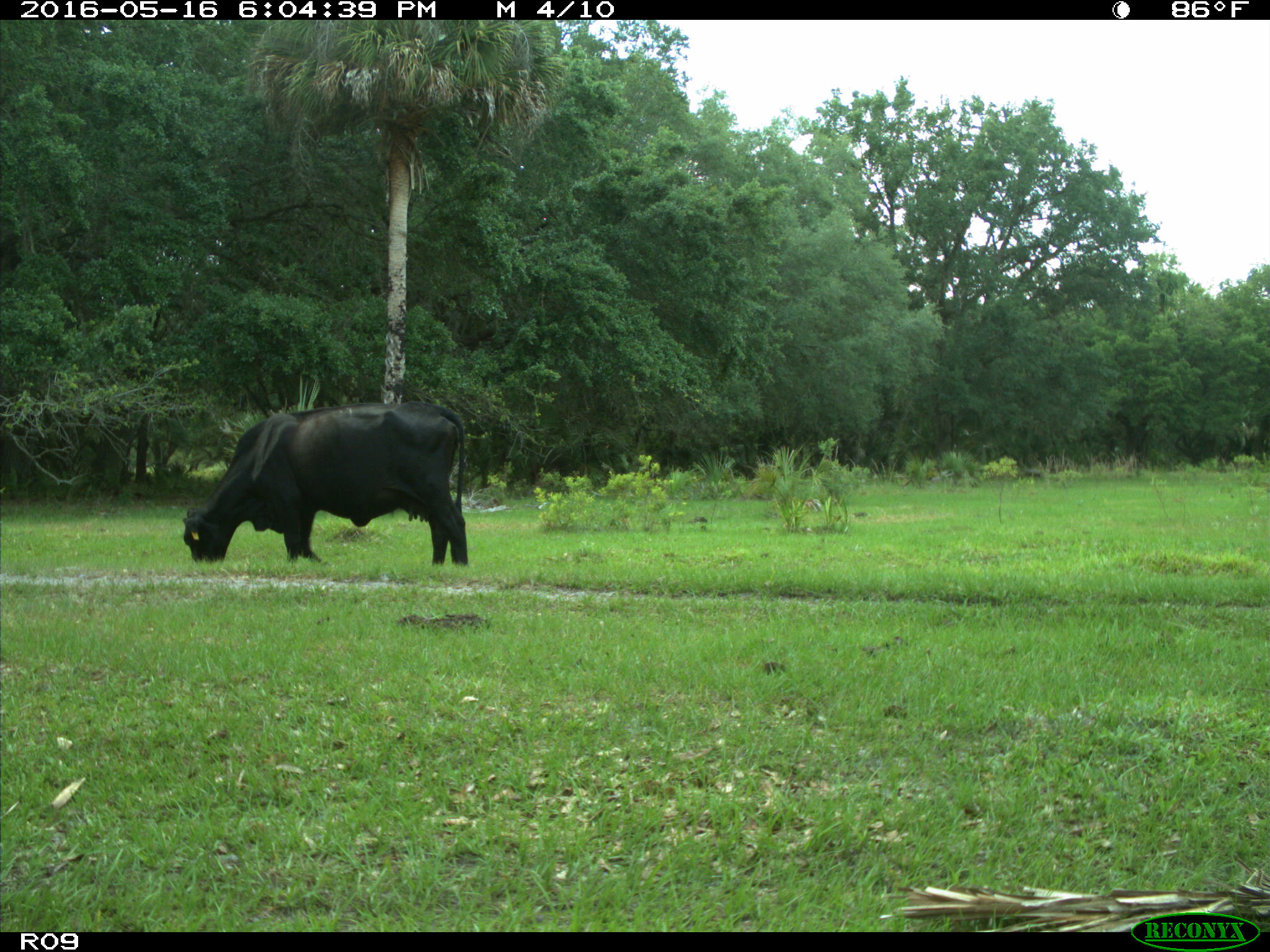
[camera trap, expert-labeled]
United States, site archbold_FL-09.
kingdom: Animalia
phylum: Chordata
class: Mammalia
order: Artiodactyla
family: Bovidae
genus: Bos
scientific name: Bos taurus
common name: domestic cow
Bos taurus (domestic cow).